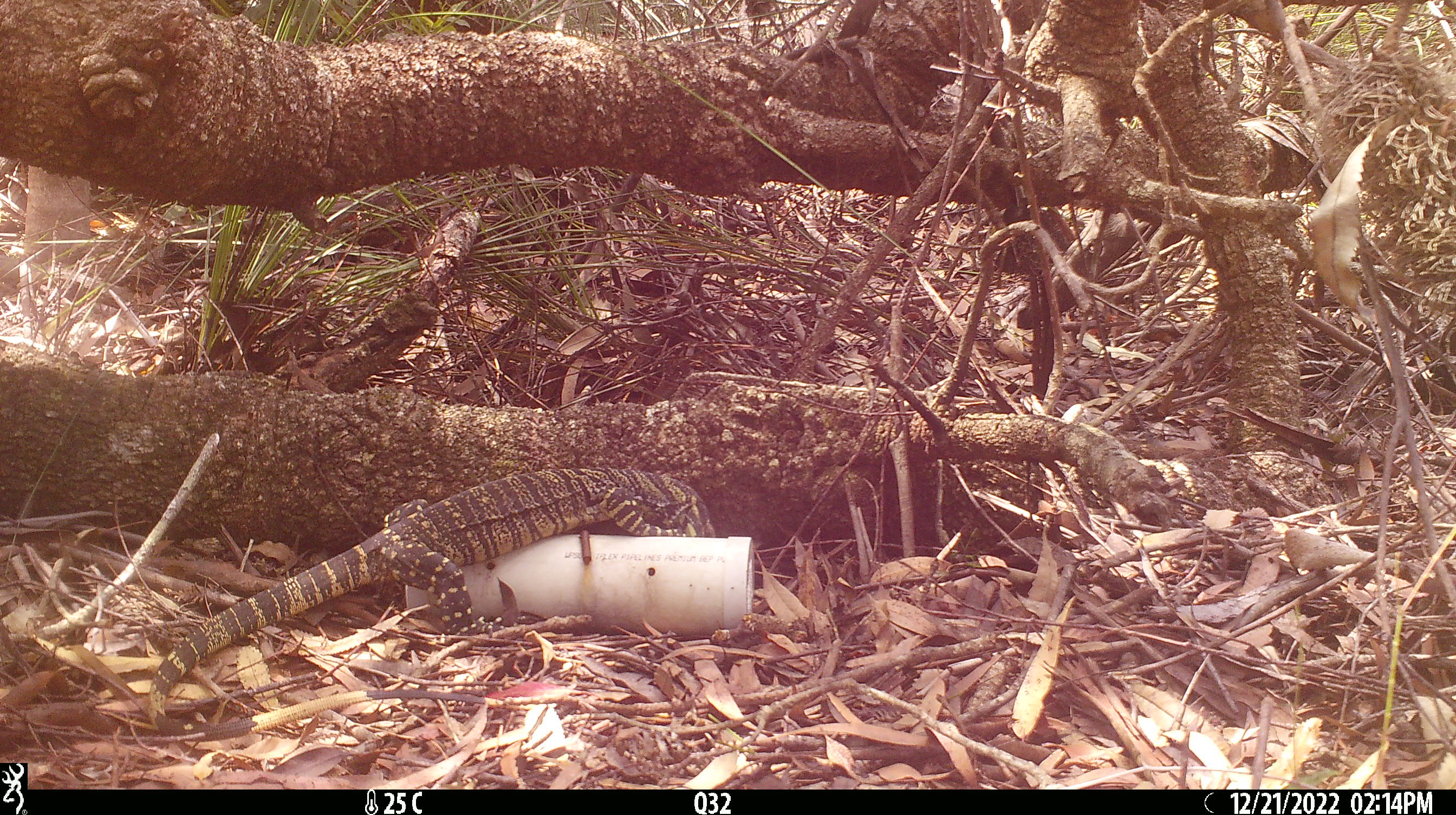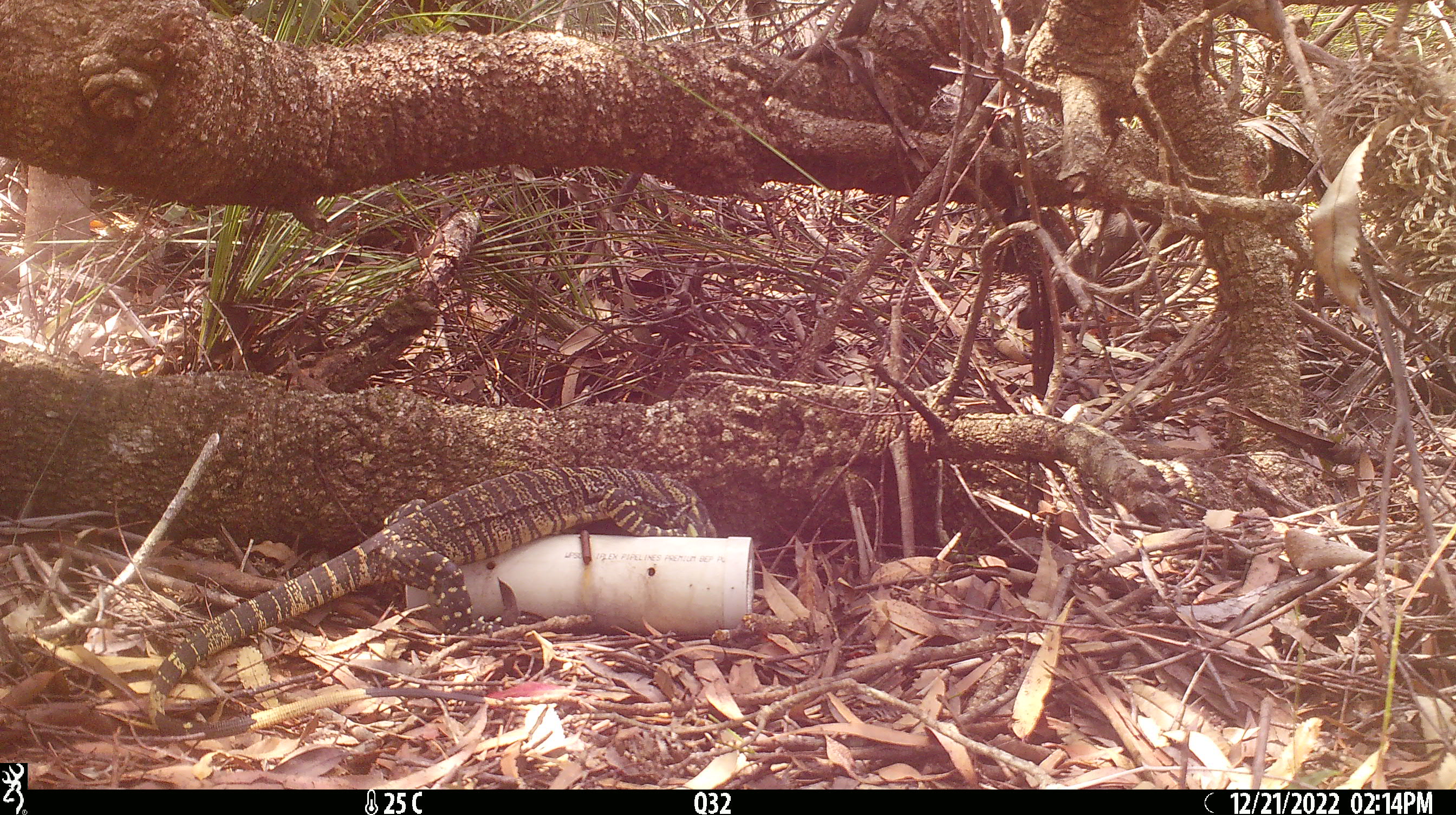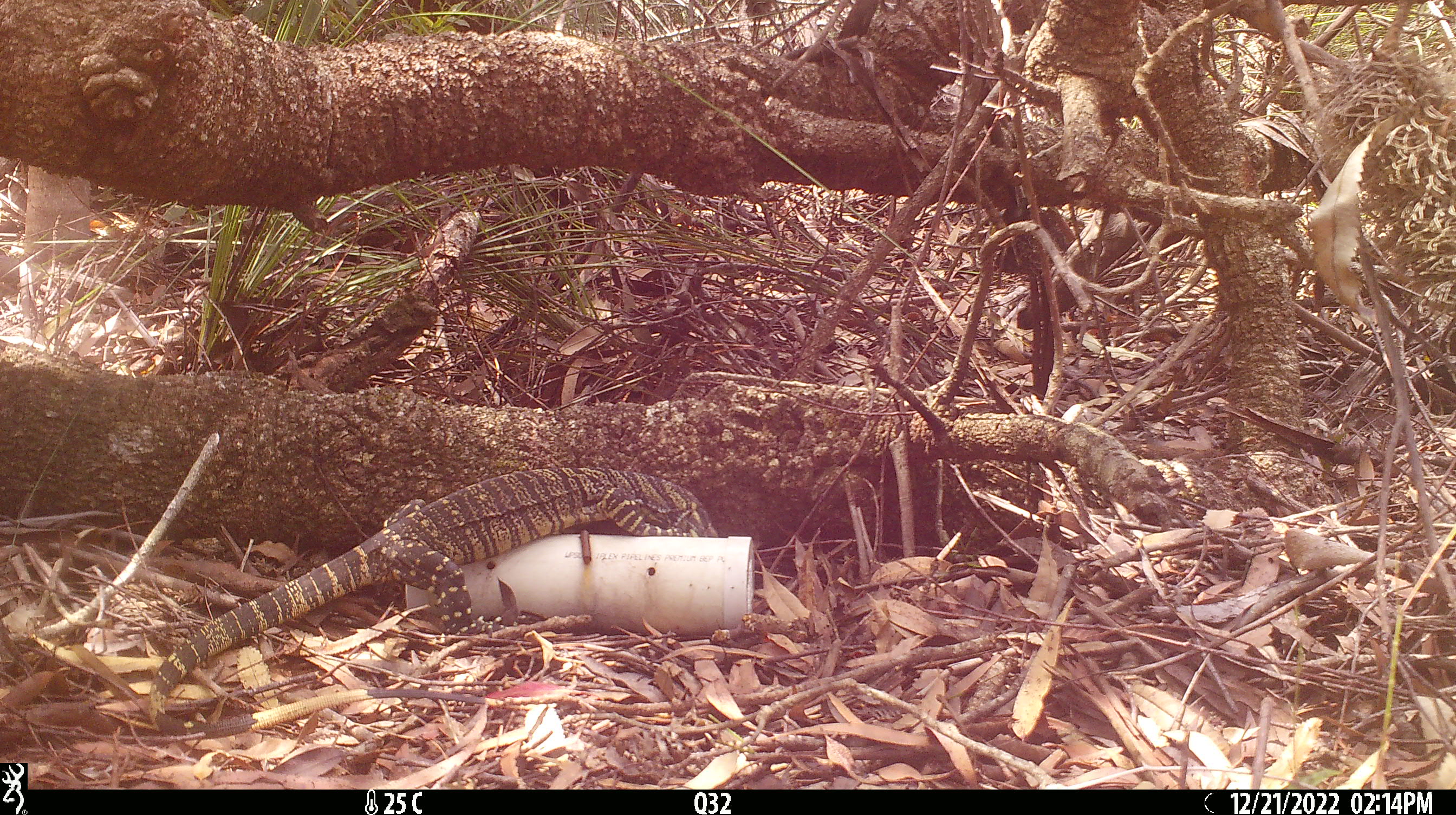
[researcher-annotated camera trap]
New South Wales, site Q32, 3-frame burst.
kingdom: Animalia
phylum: Chordata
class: Reptilia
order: Squamata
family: Varanidae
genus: Varanus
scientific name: Varanus varius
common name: lace monitor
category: goanna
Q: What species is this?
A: Goanna (lace monitor) (Varanus varius).